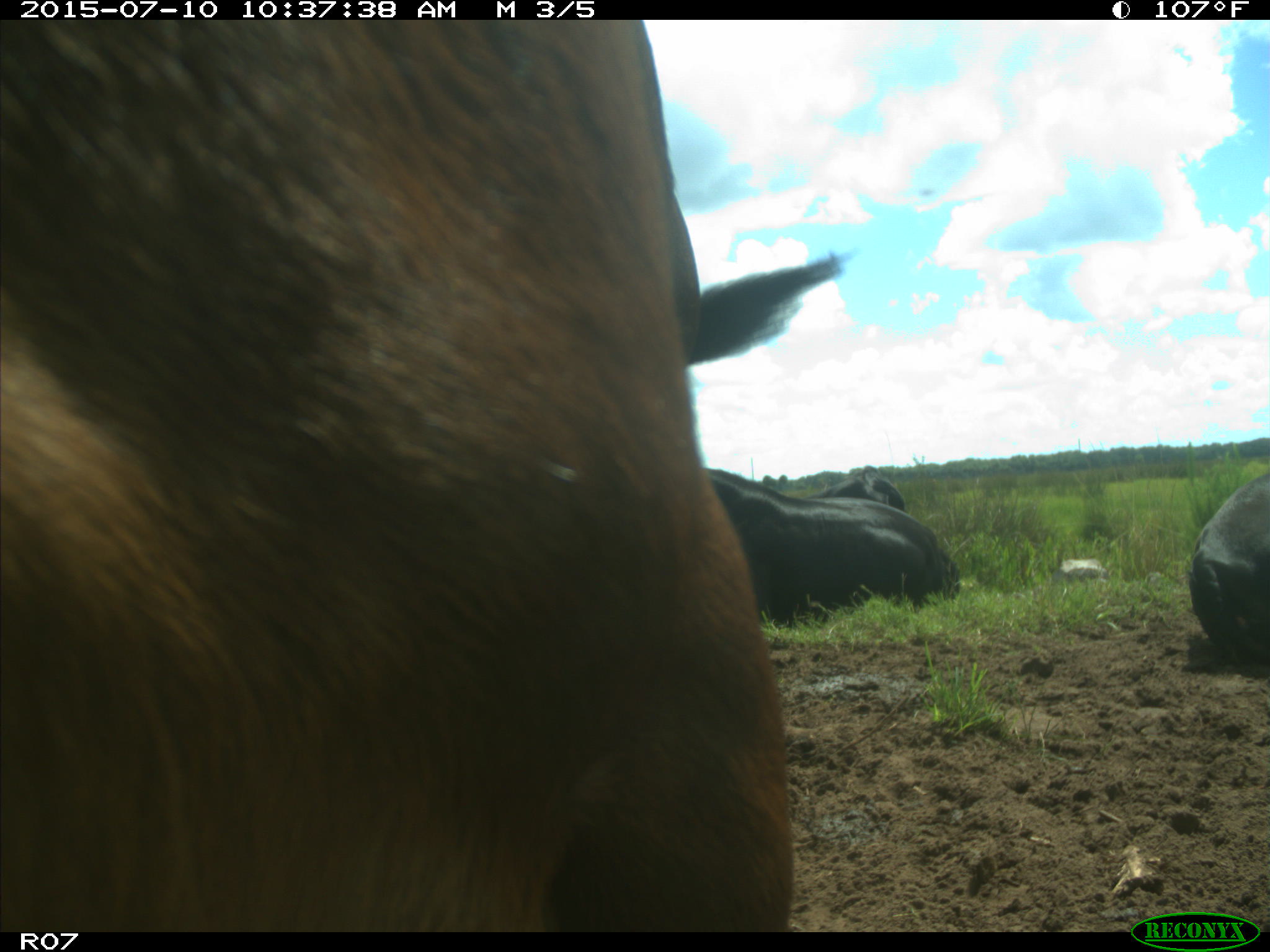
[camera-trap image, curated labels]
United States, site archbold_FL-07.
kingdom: Animalia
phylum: Chordata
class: Mammalia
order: Artiodactyla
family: Bovidae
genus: Bos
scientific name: Bos taurus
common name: domestic cow